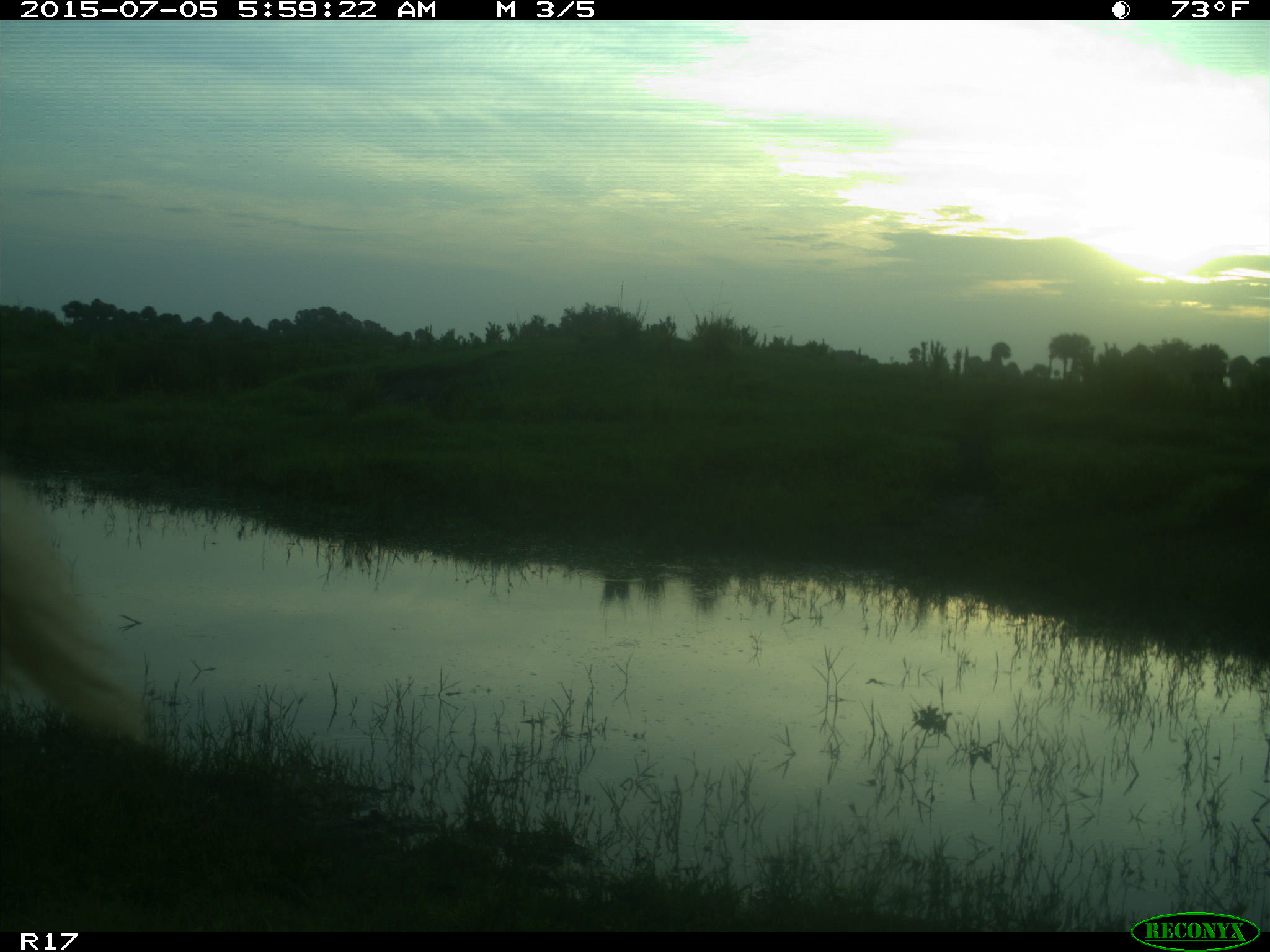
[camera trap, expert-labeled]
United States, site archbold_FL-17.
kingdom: Animalia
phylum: Chordata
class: Mammalia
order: Artiodactyla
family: Bovidae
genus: Bos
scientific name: Bos taurus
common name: domestic cow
Bos taurus (domestic cow).